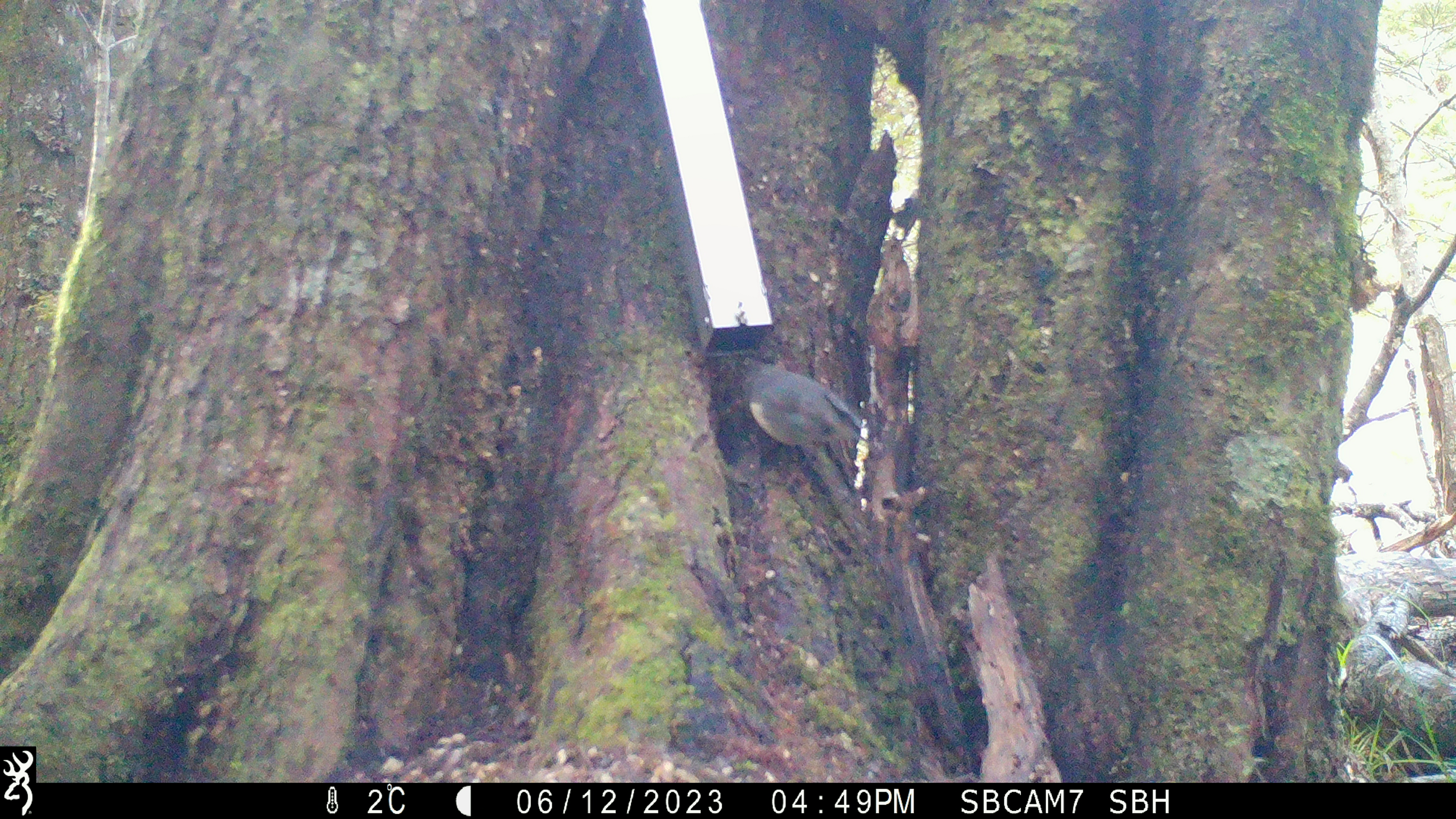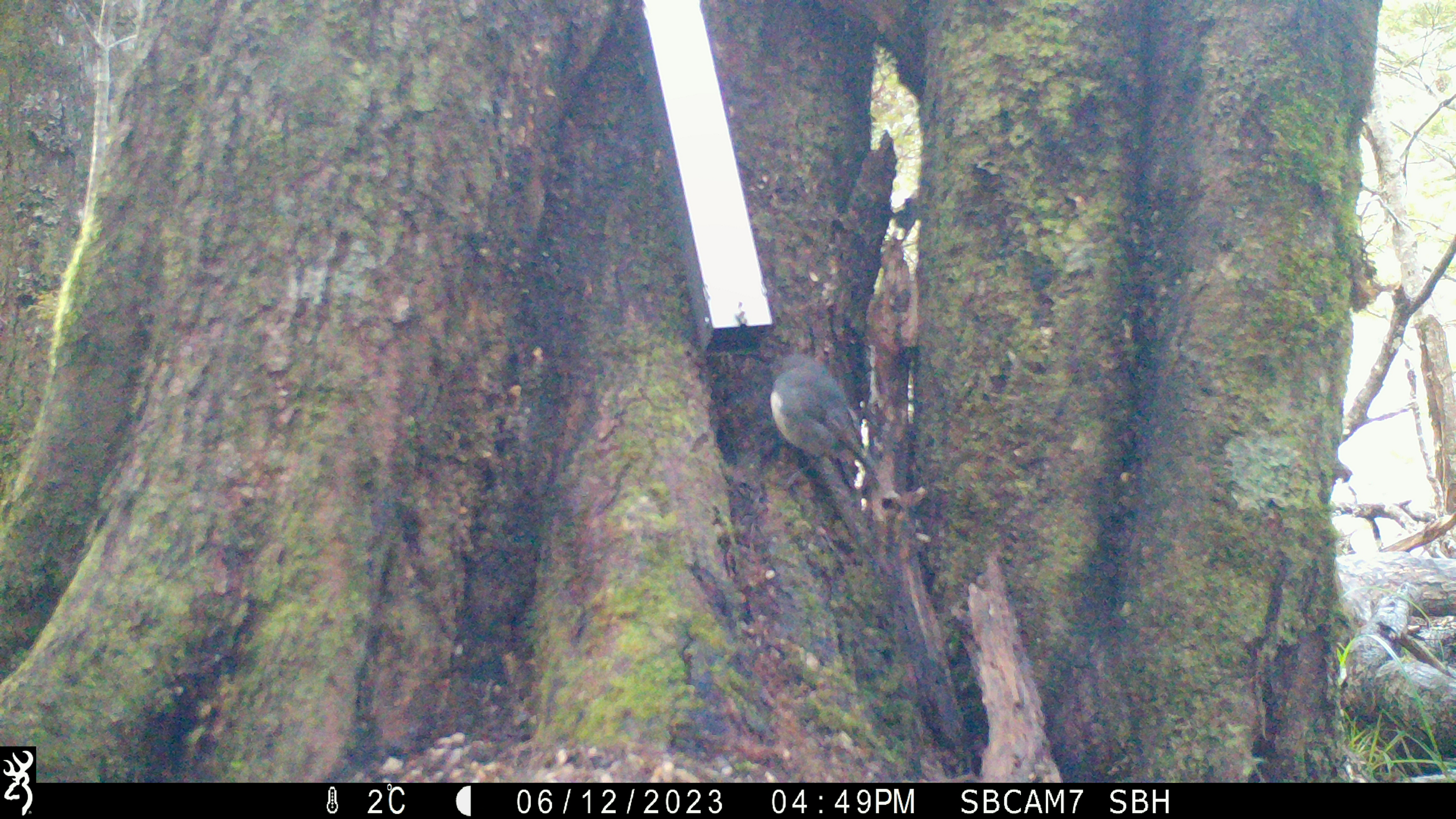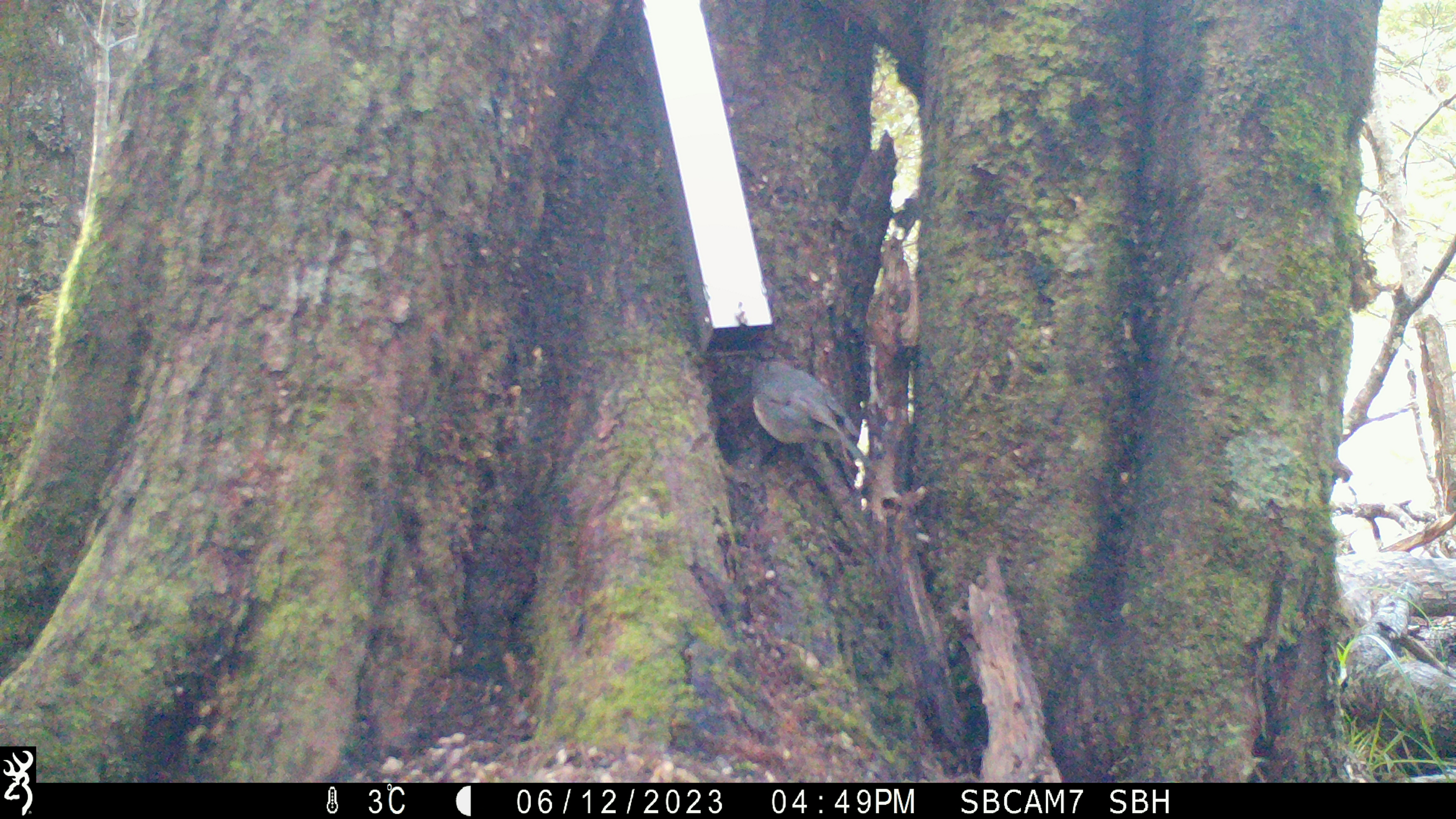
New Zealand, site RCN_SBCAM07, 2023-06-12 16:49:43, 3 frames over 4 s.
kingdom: Animalia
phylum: Chordata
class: Aves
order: Passeriformes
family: Petroicidae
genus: Petroica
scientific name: Petroica australis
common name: new zealand robin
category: robin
Robin (new zealand robin) (Petroica australis).